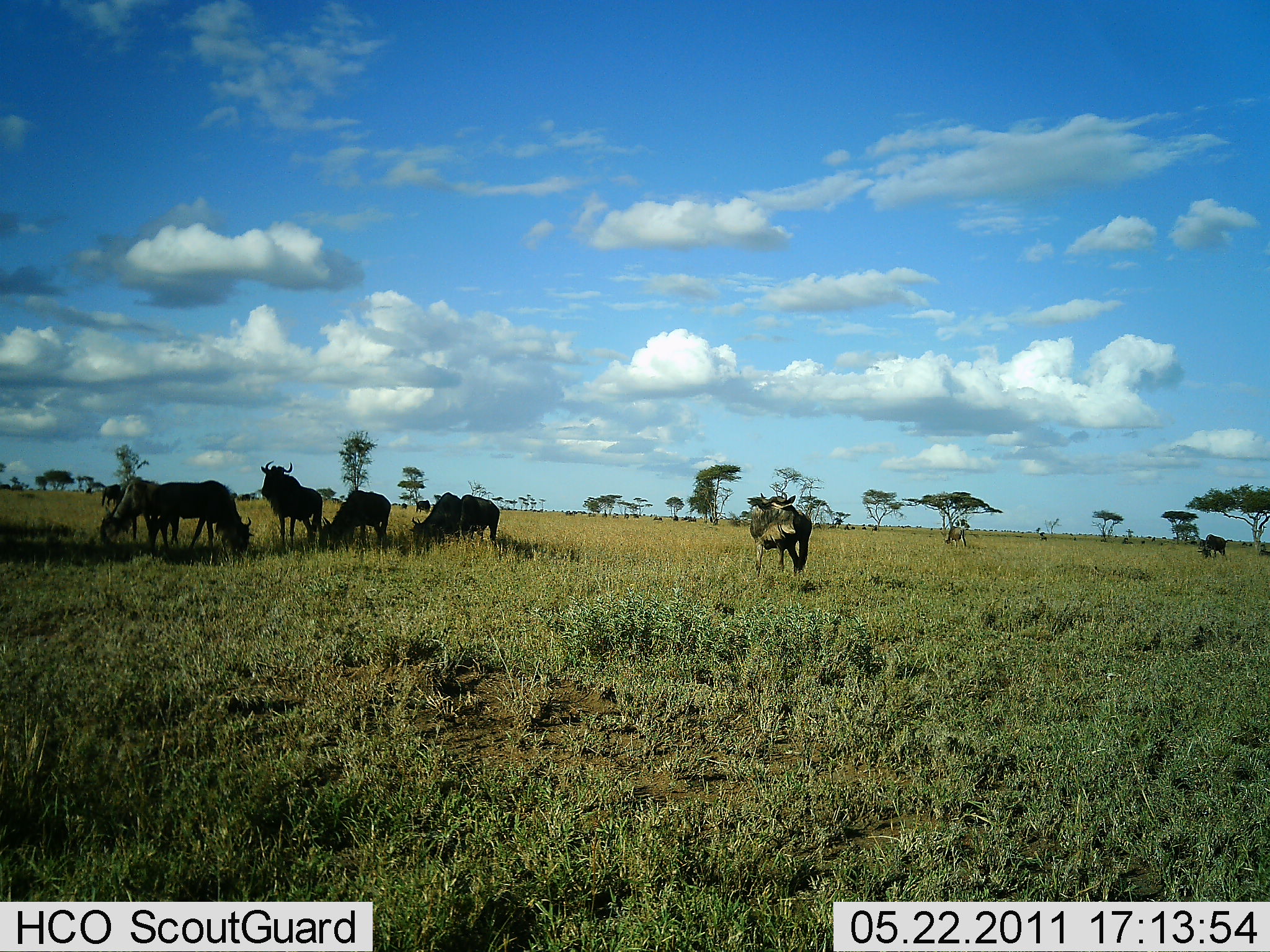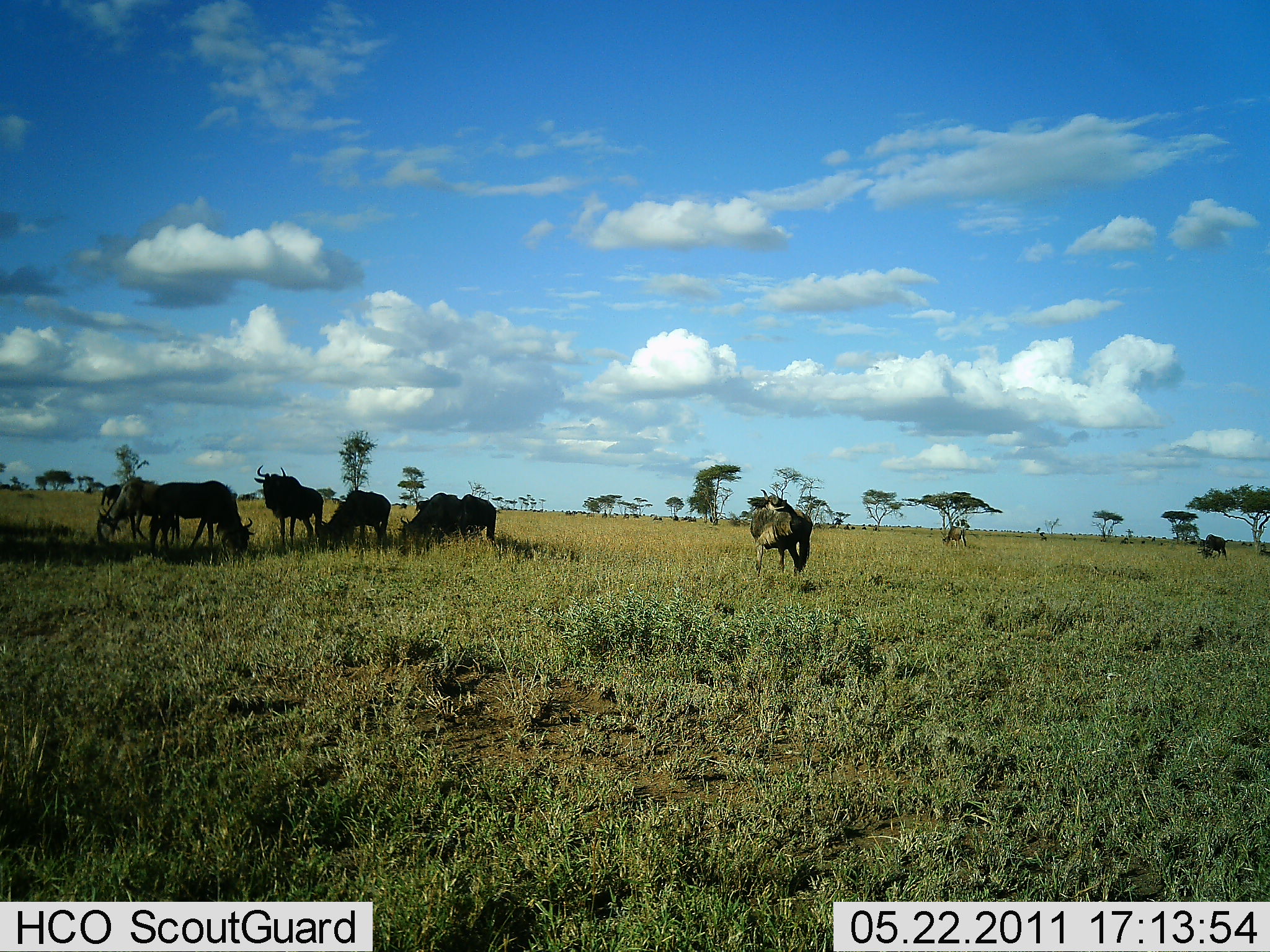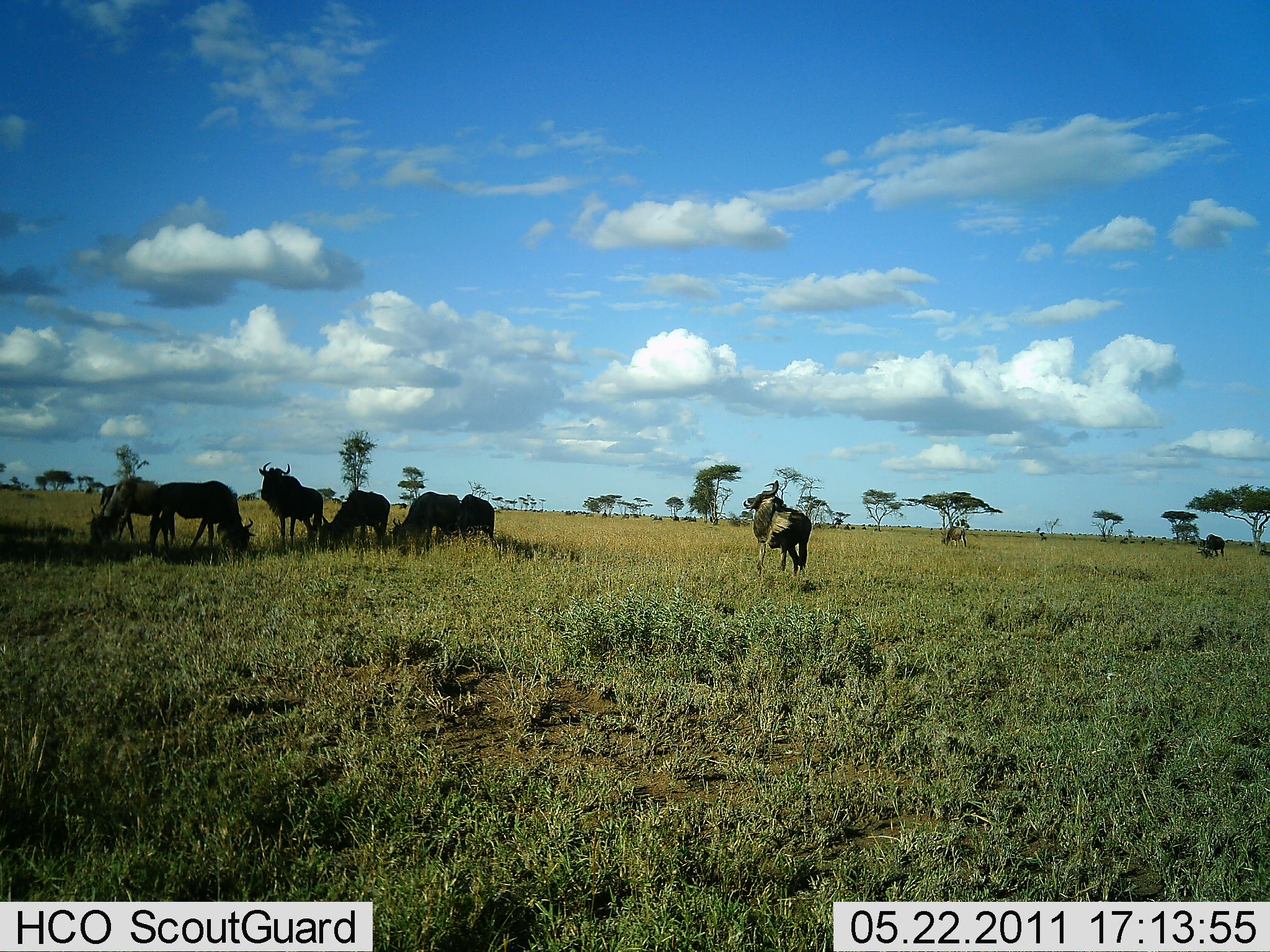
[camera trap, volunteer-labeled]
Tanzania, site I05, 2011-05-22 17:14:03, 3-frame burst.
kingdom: Animalia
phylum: Chordata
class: Mammalia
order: Artiodactyla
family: Bovidae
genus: Connochaetes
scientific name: Connochaetes taurinus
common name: blue wildebeest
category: wildebeest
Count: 8.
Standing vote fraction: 80%.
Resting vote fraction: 0%.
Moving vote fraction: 0%.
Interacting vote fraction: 0%.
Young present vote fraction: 0%.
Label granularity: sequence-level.